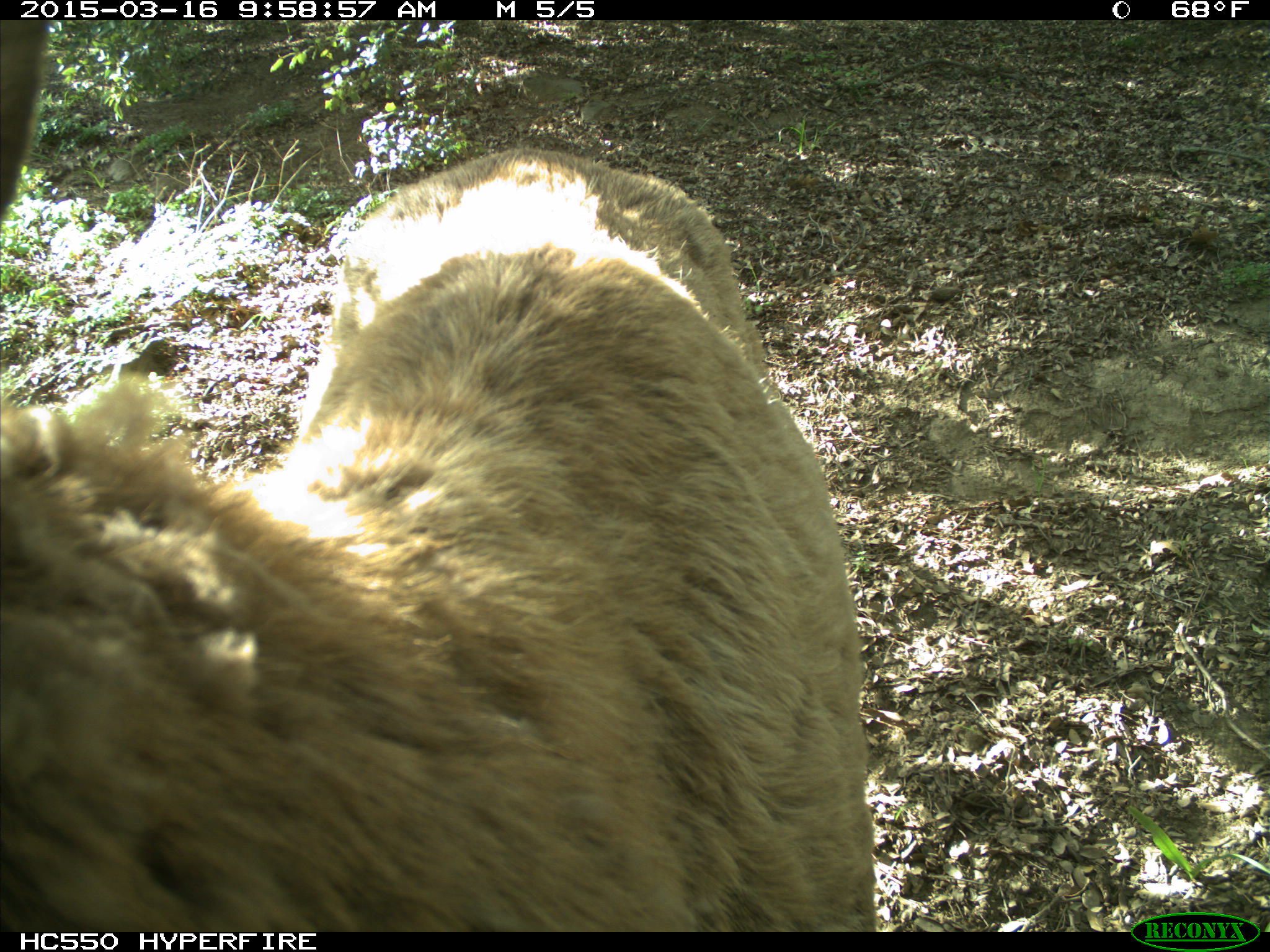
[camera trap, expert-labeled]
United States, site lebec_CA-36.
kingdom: Animalia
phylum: Chordata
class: Mammalia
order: Artiodactyla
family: Cervidae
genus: Cervus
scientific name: Cervus canadensis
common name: elk